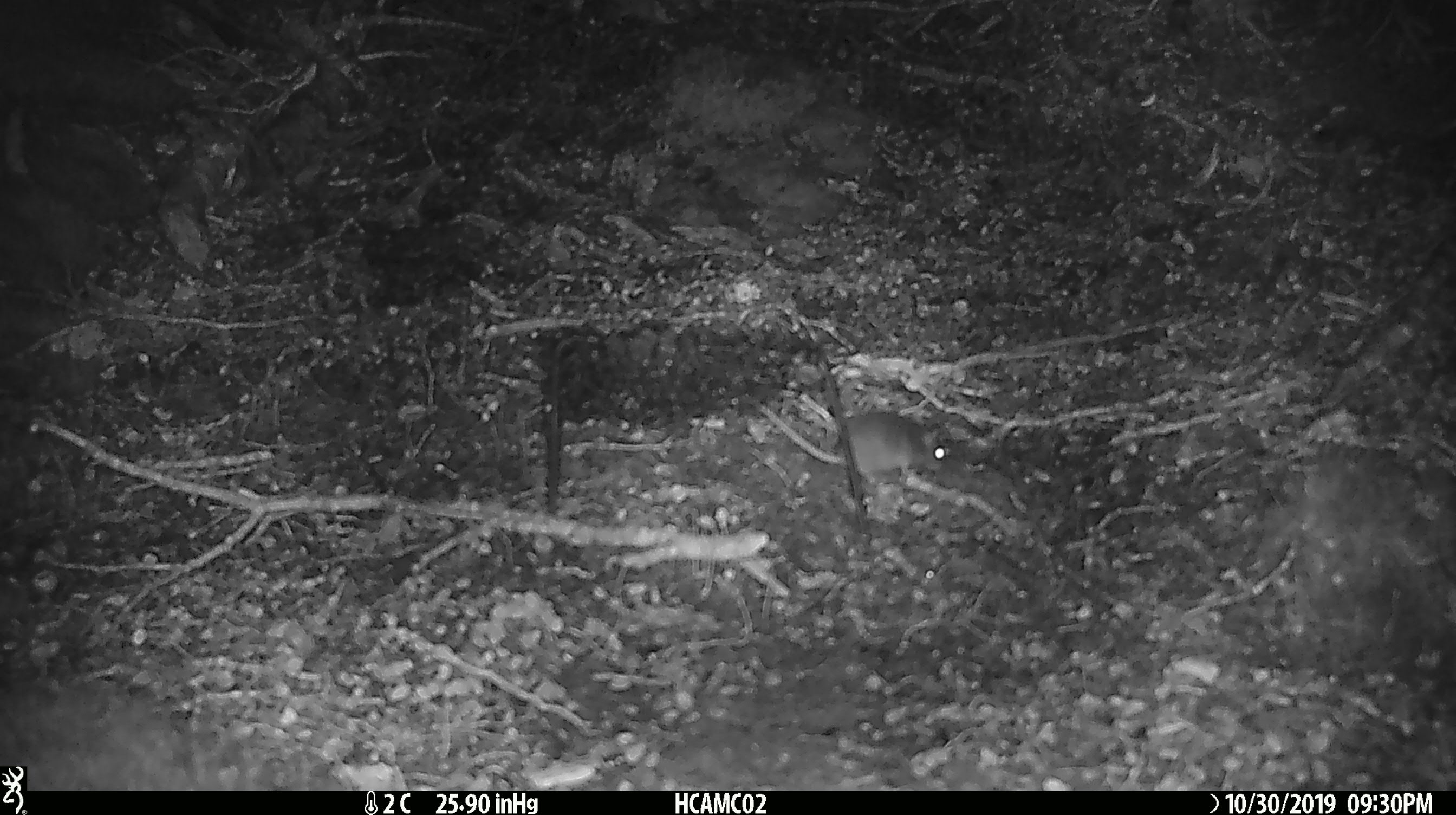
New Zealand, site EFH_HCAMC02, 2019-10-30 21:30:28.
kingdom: Animalia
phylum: Chordata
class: Mammalia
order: Rodentia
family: Muridae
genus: Mus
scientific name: Mus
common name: mouse